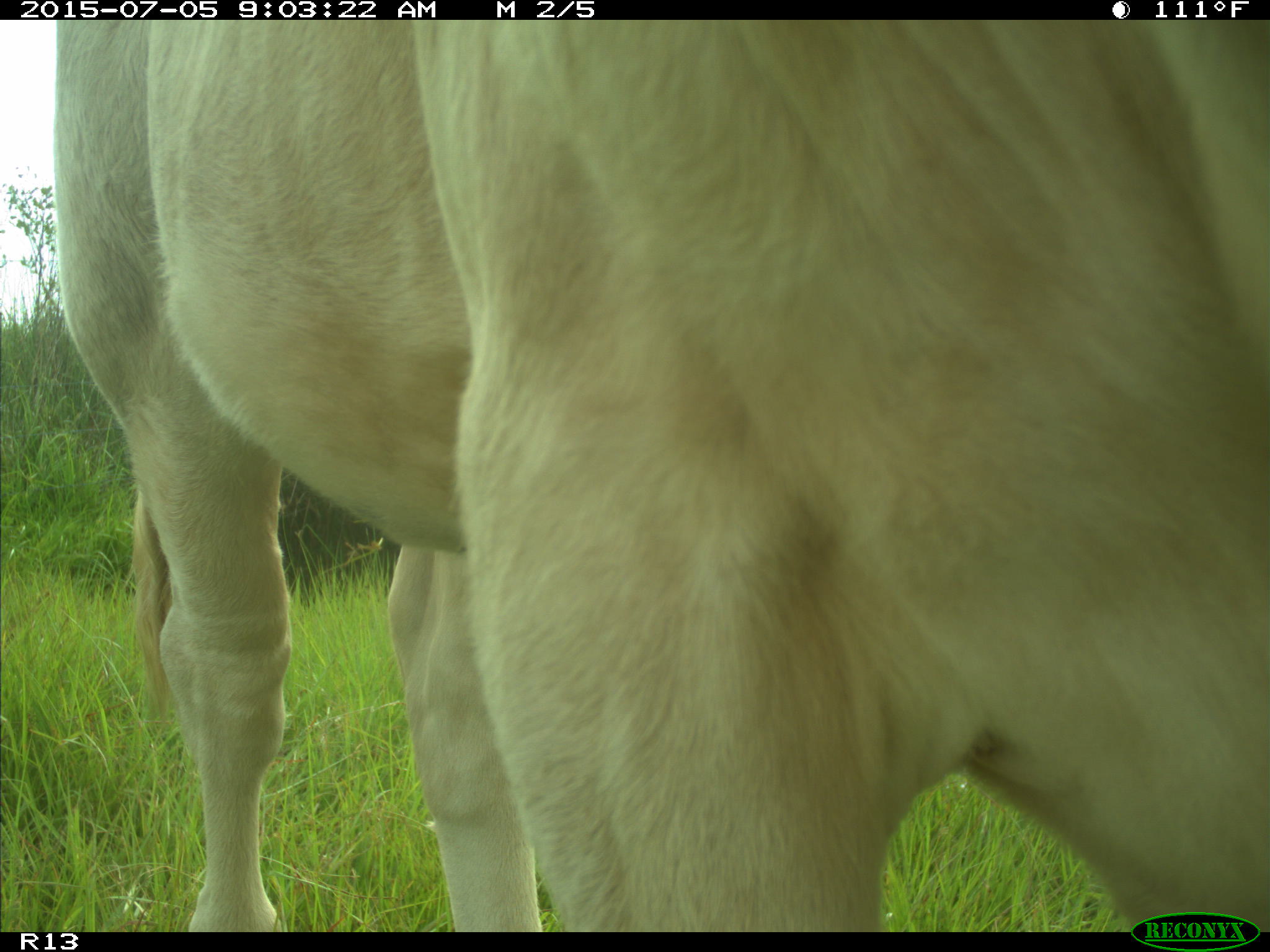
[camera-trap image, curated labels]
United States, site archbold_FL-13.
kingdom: Animalia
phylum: Chordata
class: Mammalia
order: Artiodactyla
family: Bovidae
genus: Bos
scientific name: Bos taurus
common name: domestic cow